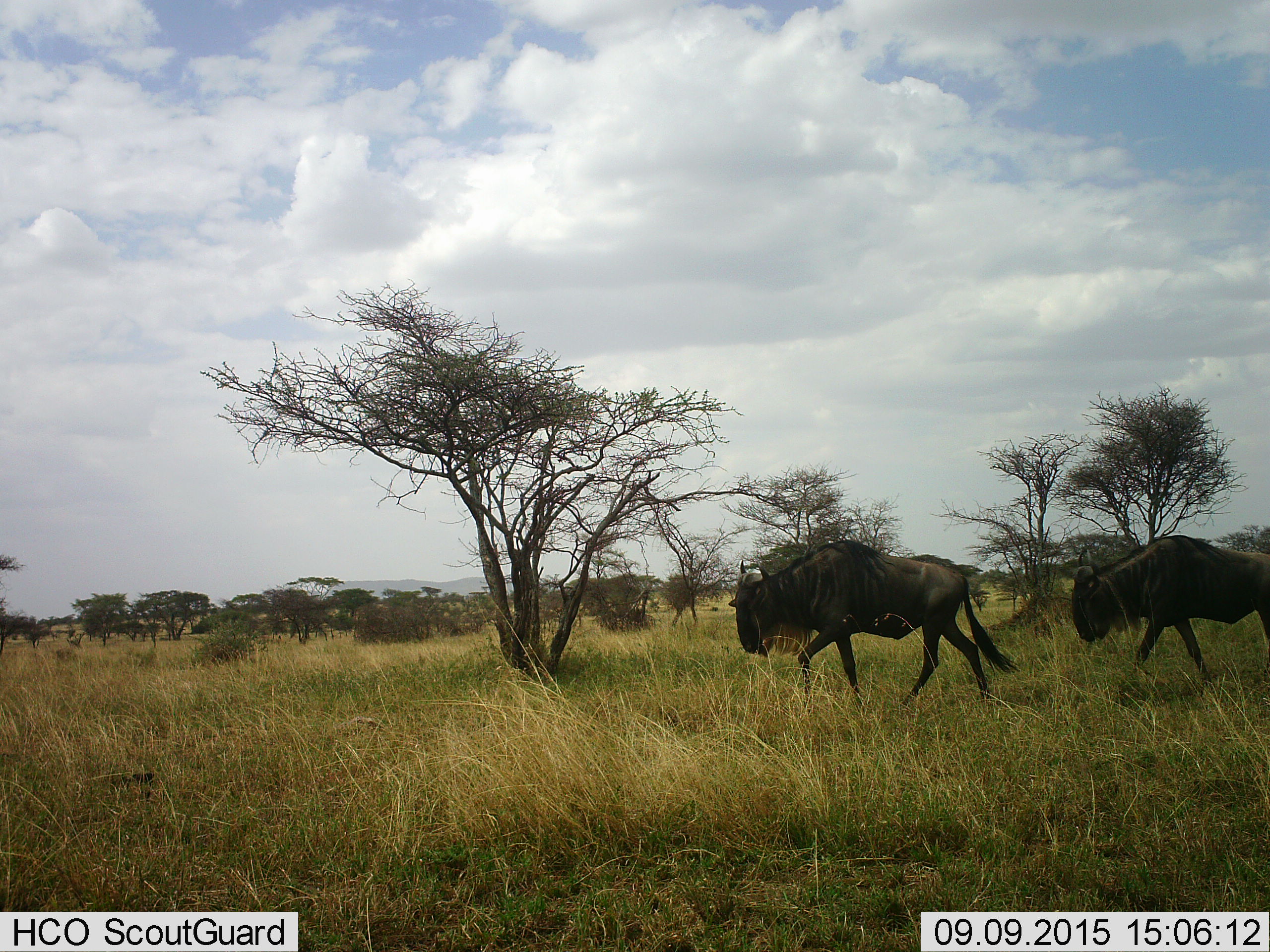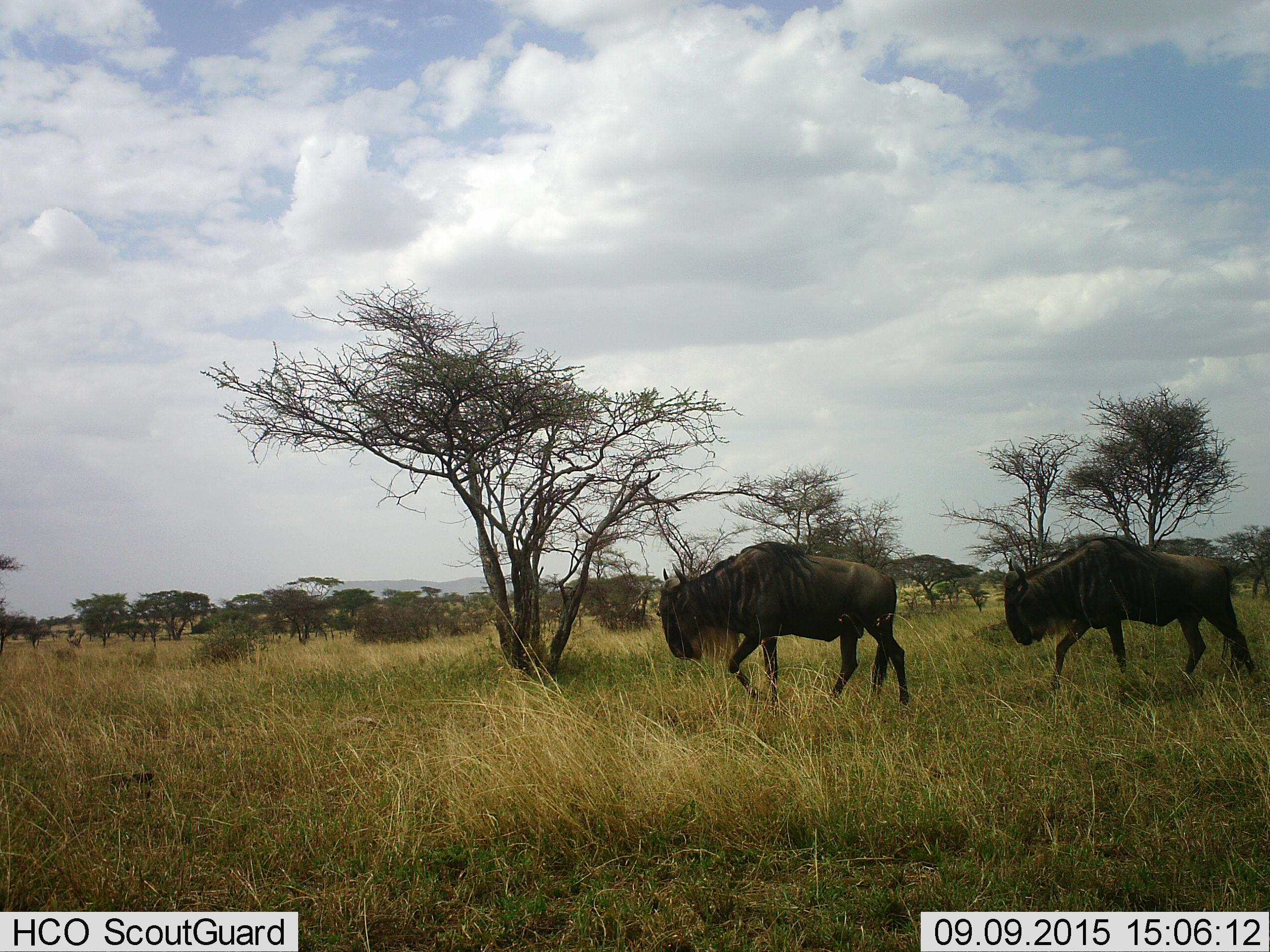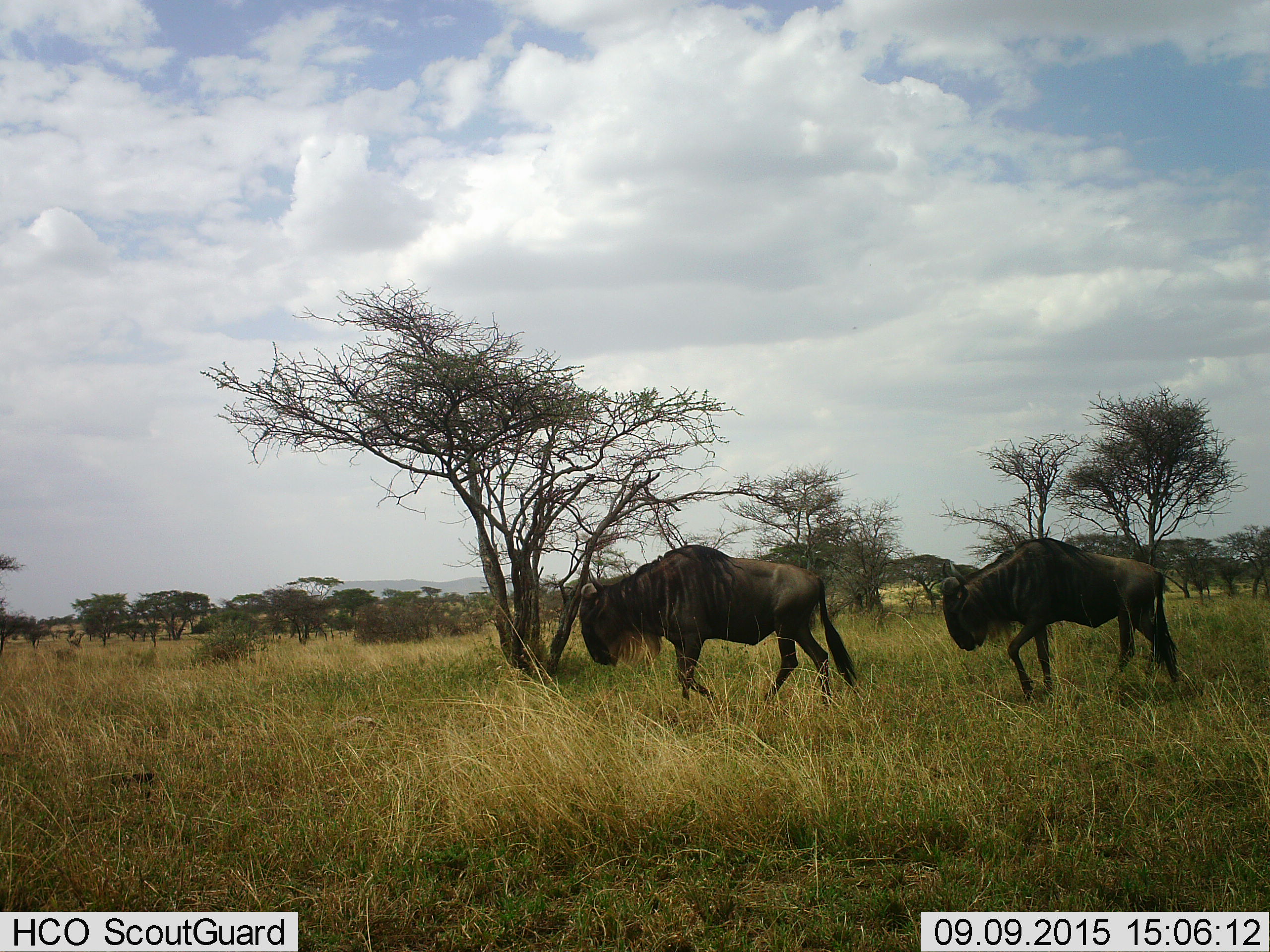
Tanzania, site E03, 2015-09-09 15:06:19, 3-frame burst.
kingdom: Animalia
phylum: Chordata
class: Mammalia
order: Artiodactyla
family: Bovidae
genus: Connochaetes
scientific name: Connochaetes taurinus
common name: blue wildebeest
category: wildebeest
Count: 2.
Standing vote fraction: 0%.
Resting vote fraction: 0%.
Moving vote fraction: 100%.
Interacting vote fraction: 0%.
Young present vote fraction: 0%.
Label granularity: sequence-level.